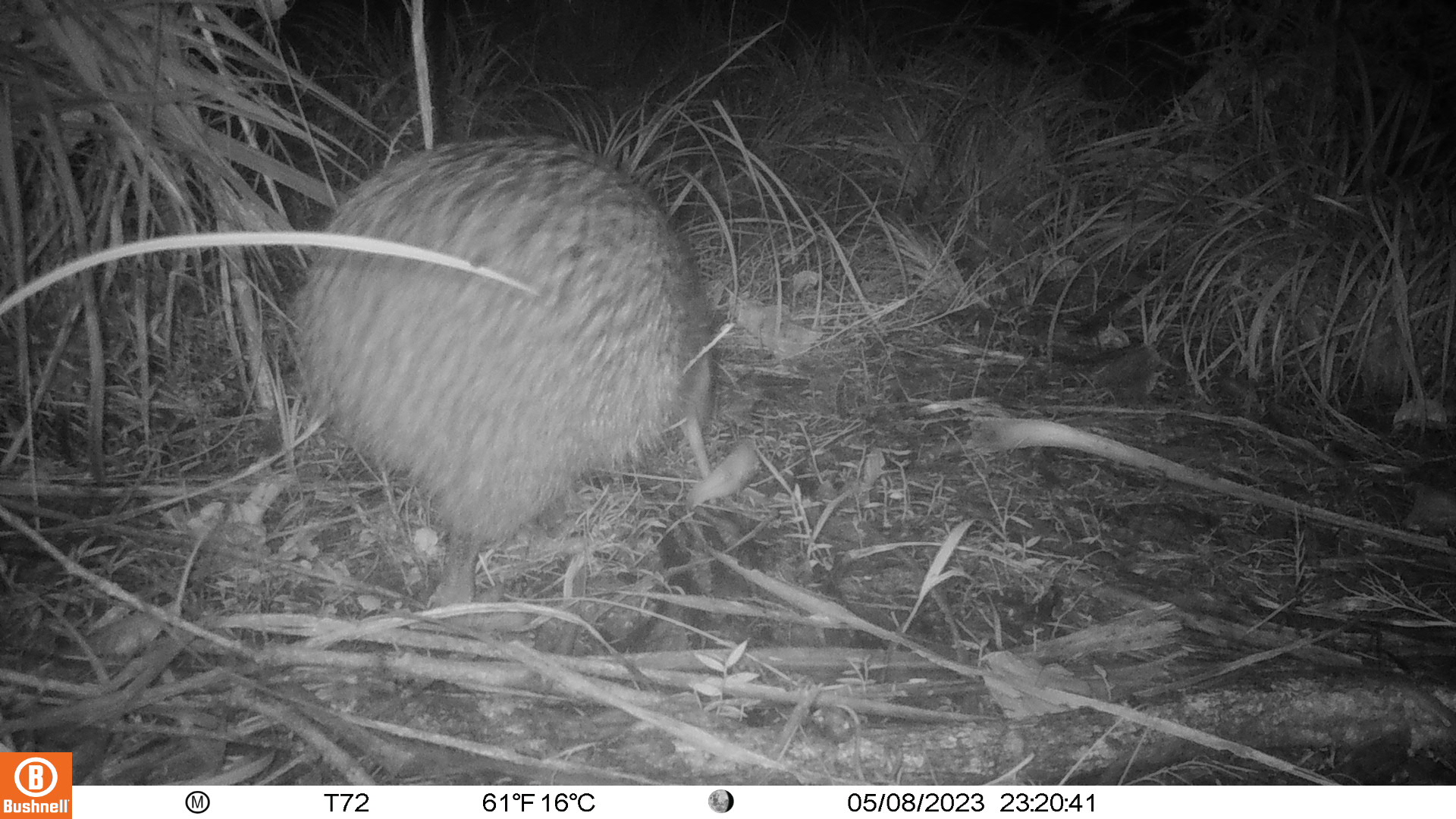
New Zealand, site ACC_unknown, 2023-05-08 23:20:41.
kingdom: Animalia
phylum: Chordata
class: Aves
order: Apterygiformes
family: Apterygidae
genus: Apteryx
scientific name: Apteryx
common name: kiwi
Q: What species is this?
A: Kiwi (Apteryx).